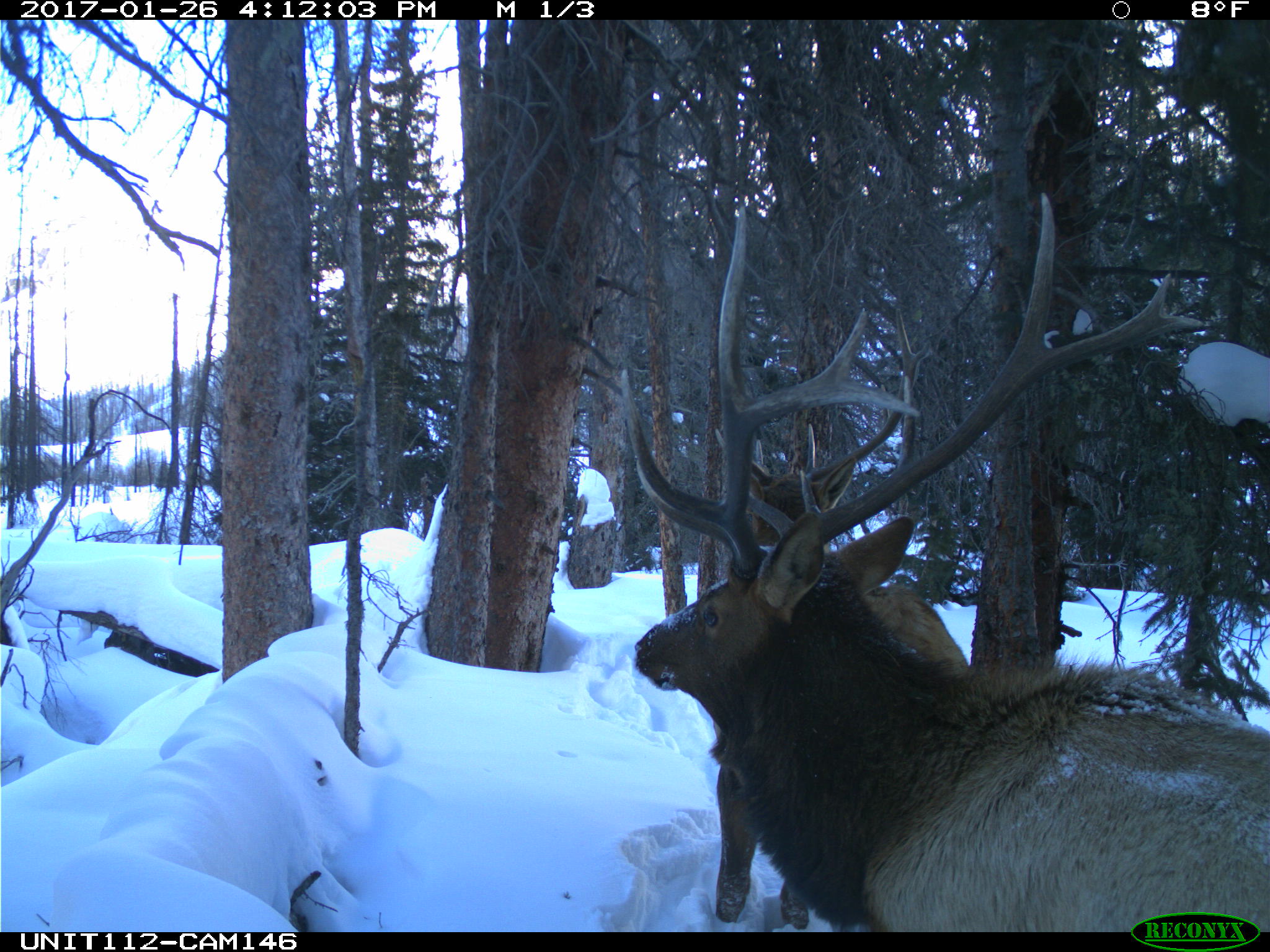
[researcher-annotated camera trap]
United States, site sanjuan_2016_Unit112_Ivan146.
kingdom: Animalia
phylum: Chordata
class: Mammalia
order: Artiodactyla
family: Cervidae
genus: Cervus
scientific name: Cervus elaphus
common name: red deer